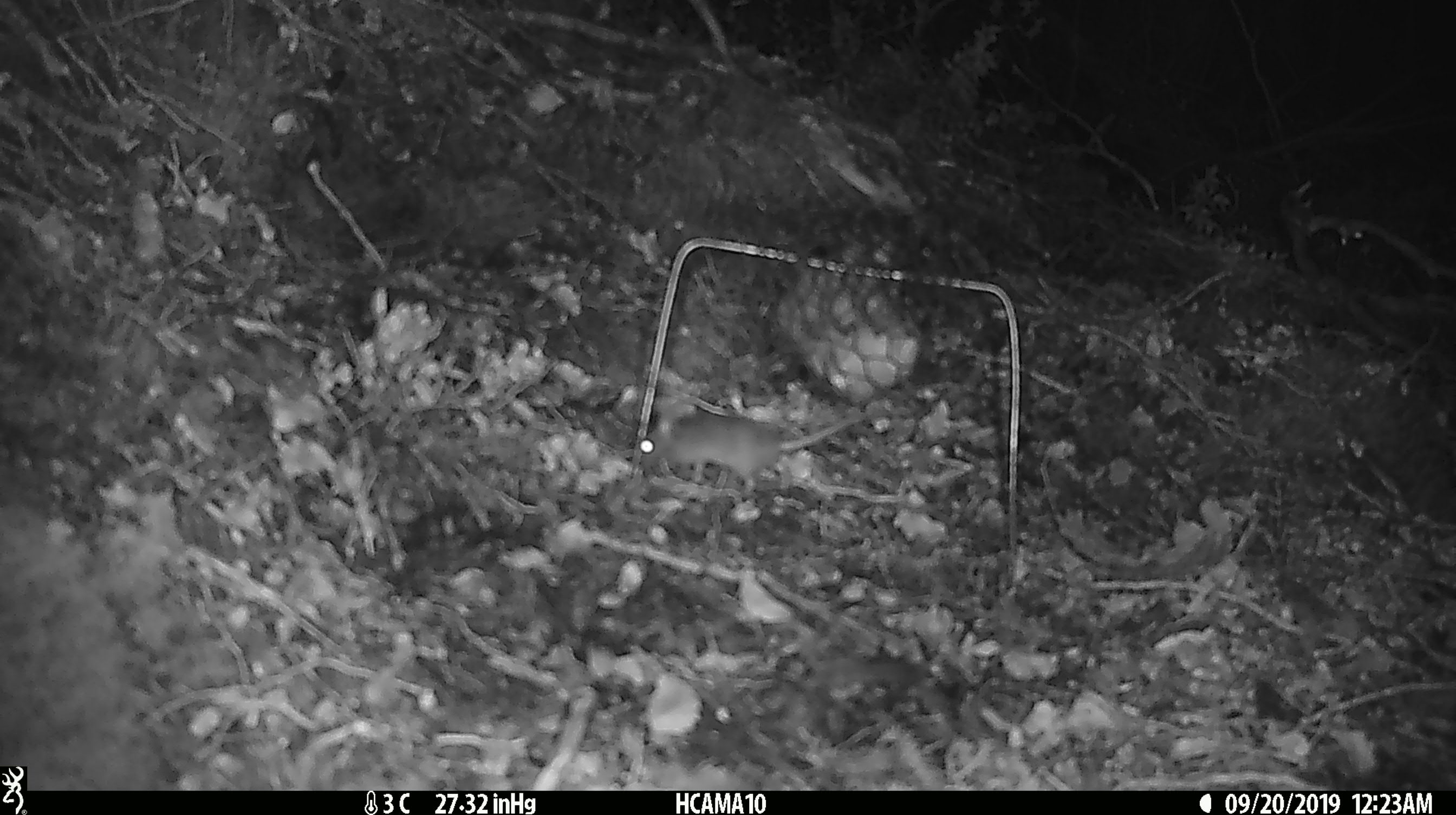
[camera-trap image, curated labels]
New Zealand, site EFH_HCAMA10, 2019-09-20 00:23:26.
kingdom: Animalia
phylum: Chordata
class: Mammalia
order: Rodentia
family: Muridae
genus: Mus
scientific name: Mus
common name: mouse